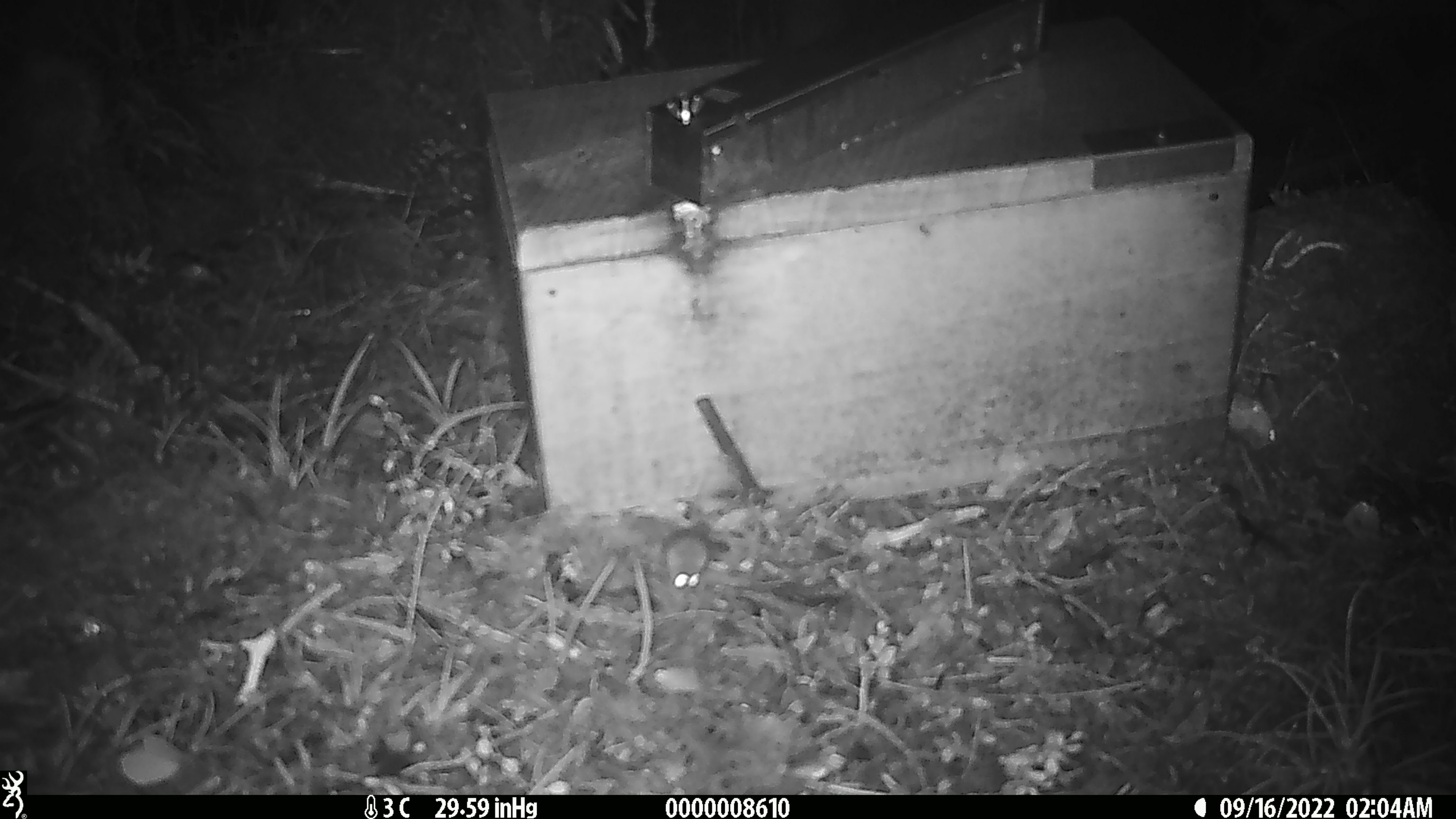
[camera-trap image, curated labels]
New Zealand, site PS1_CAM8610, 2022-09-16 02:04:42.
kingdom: Animalia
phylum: Chordata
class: Mammalia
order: Rodentia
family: Muridae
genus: Mus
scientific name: Mus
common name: mouse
Mouse (Mus).